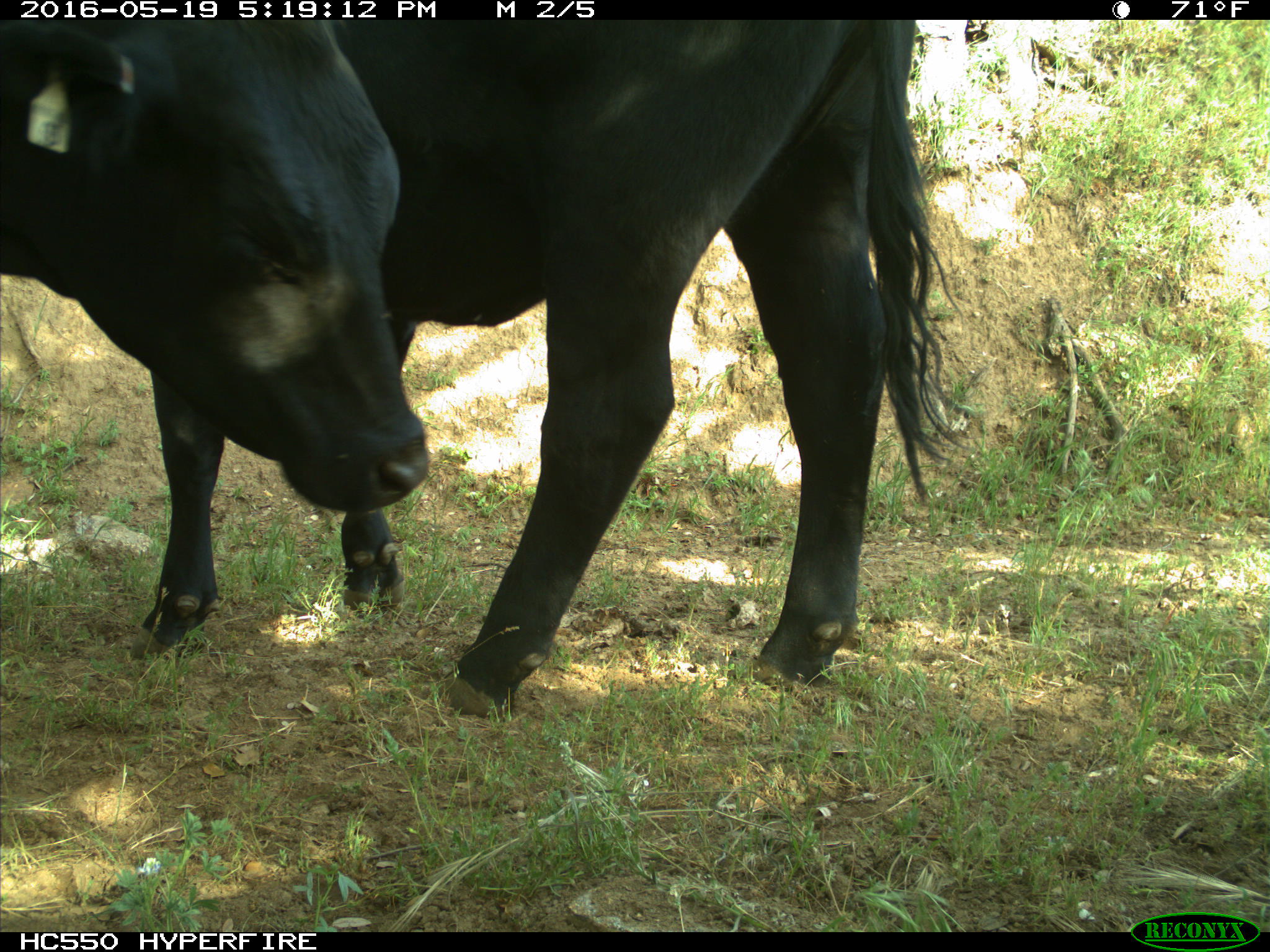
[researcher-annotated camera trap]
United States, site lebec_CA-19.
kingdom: Animalia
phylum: Chordata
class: Mammalia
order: Artiodactyla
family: Bovidae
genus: Bos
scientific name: Bos taurus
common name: domestic cow